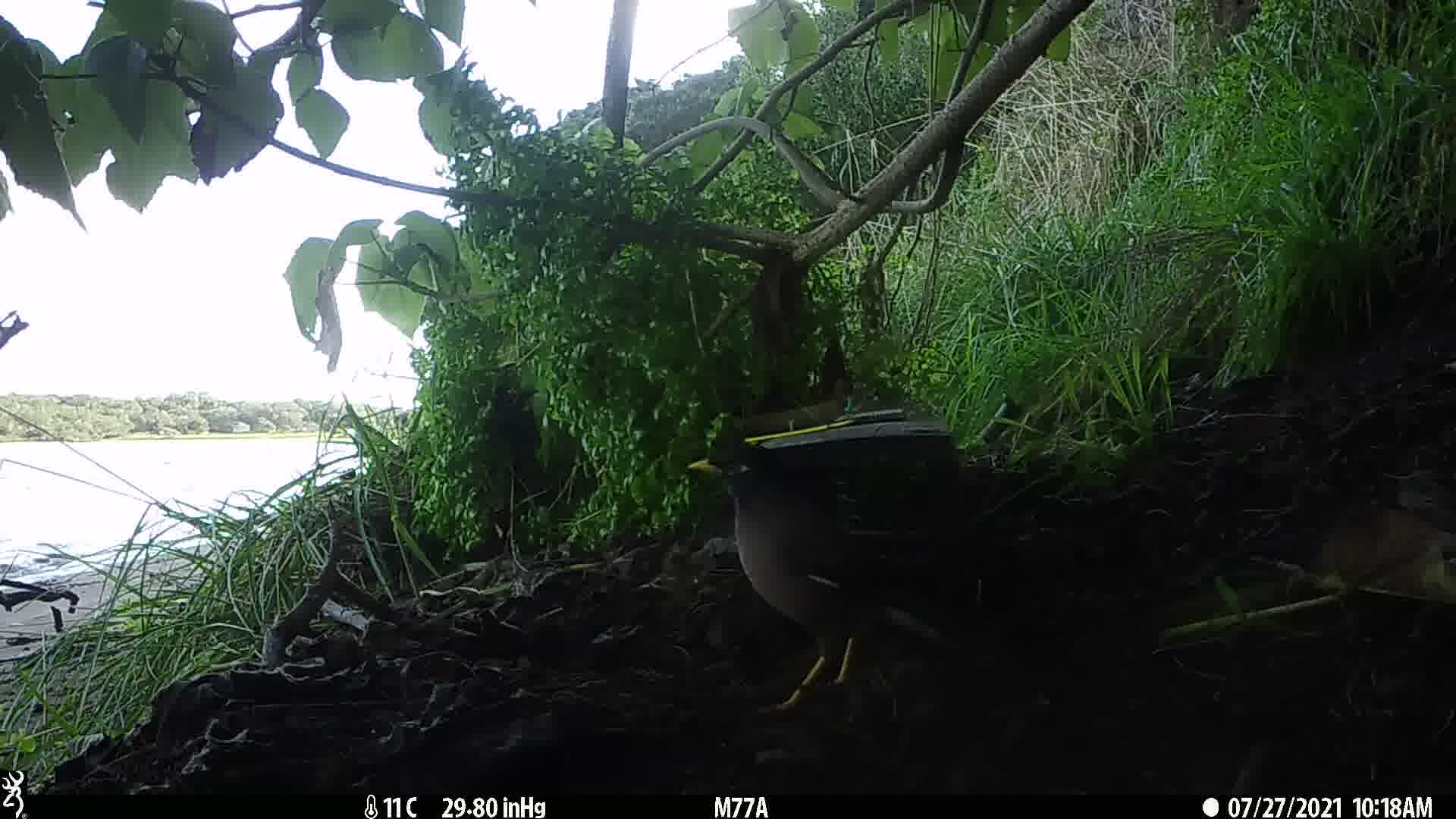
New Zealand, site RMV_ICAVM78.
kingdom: Animalia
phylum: Chordata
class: Aves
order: Passeriformes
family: Sturnidae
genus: Acridotheres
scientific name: Acridotheres tristis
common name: common myna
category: myna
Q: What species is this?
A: Myna (common myna) (Acridotheres tristis).